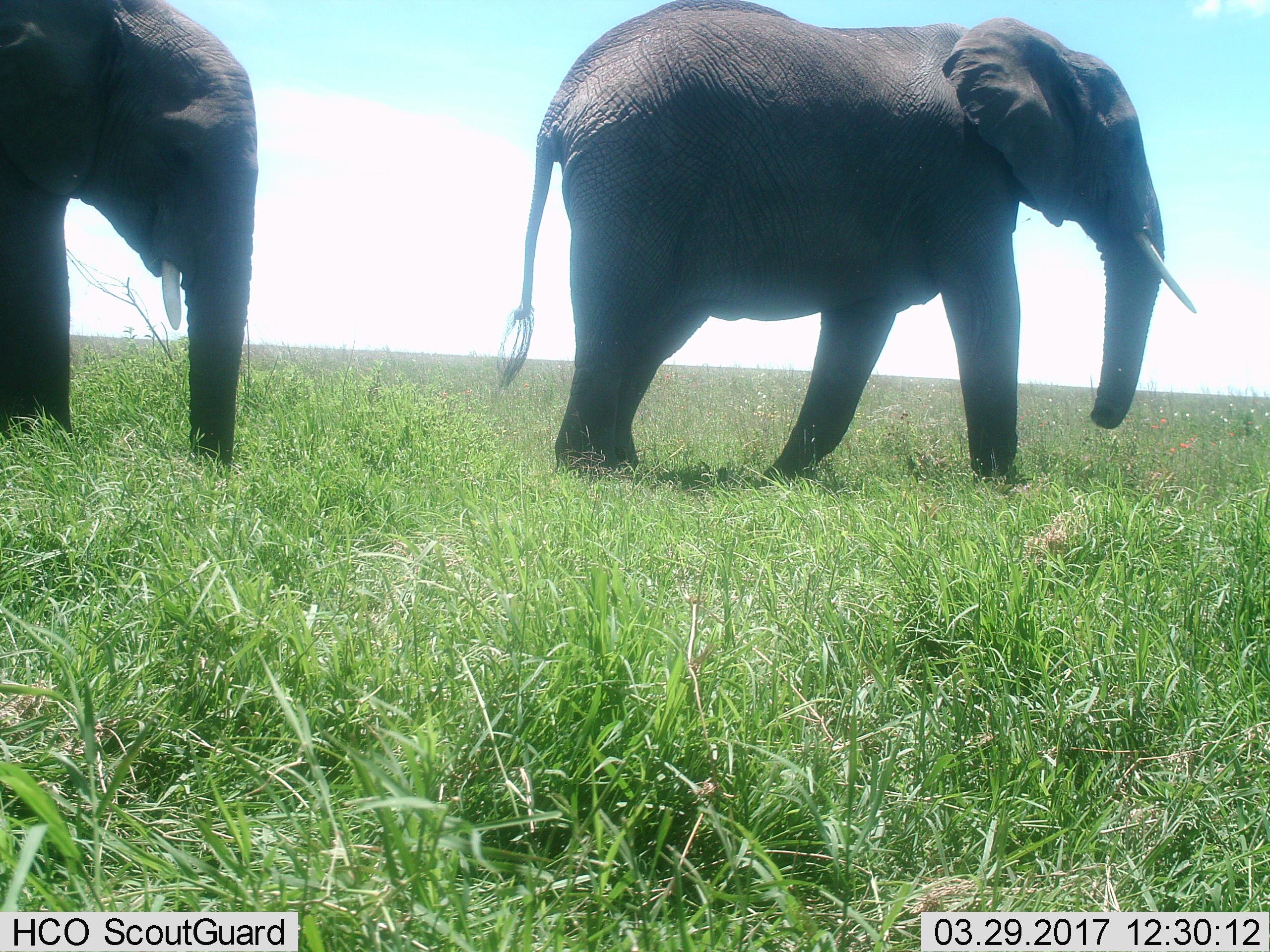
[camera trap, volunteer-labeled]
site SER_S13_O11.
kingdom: Animalia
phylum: Chordata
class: Mammalia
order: Proboscidea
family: Elephantidae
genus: Loxodonta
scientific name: Loxodonta africana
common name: african bush elephant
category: elephant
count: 2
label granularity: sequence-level